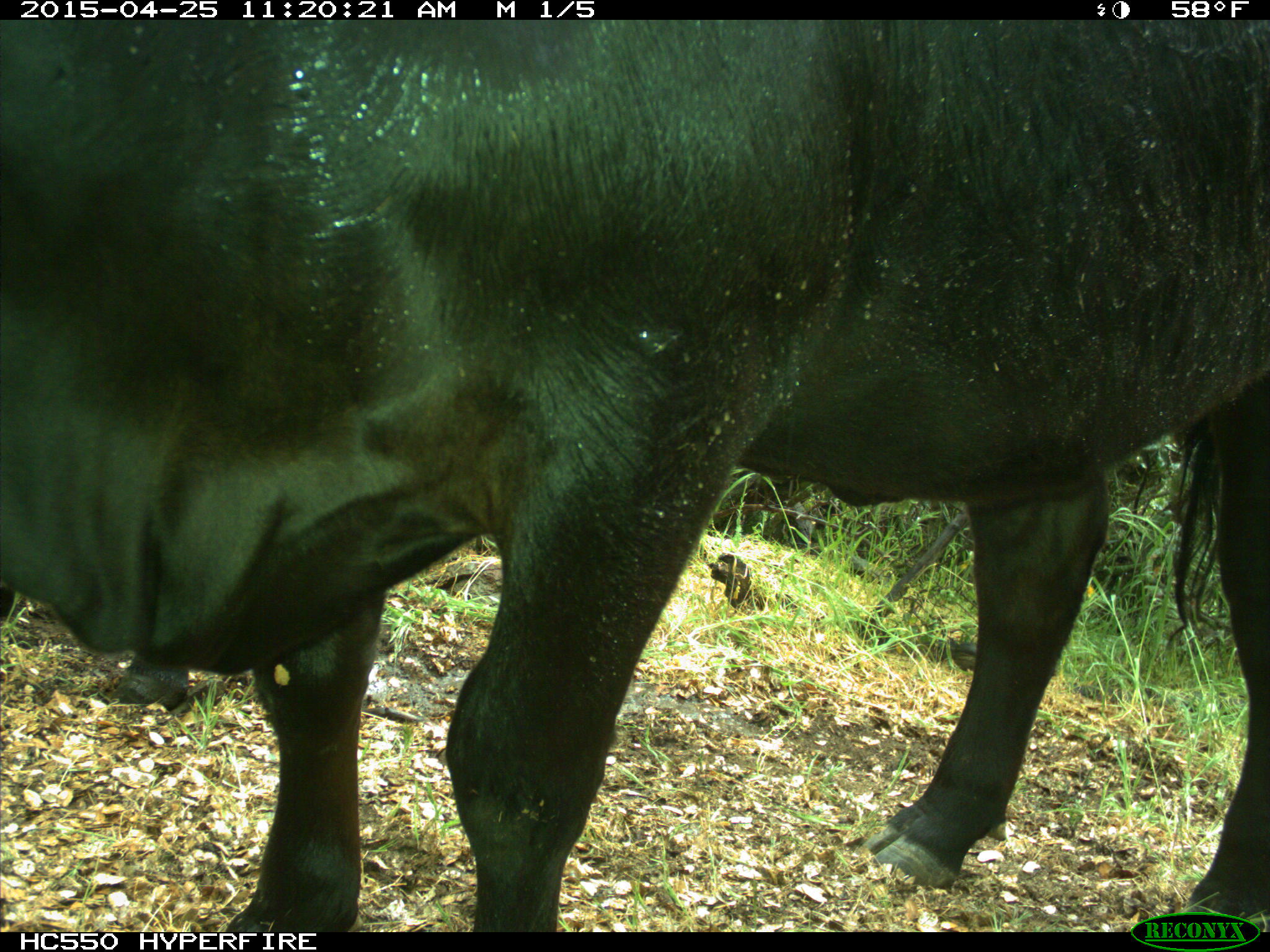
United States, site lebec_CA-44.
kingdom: Animalia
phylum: Chordata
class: Mammalia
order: Artiodactyla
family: Suidae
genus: Sus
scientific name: Sus scrofa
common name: wild boar